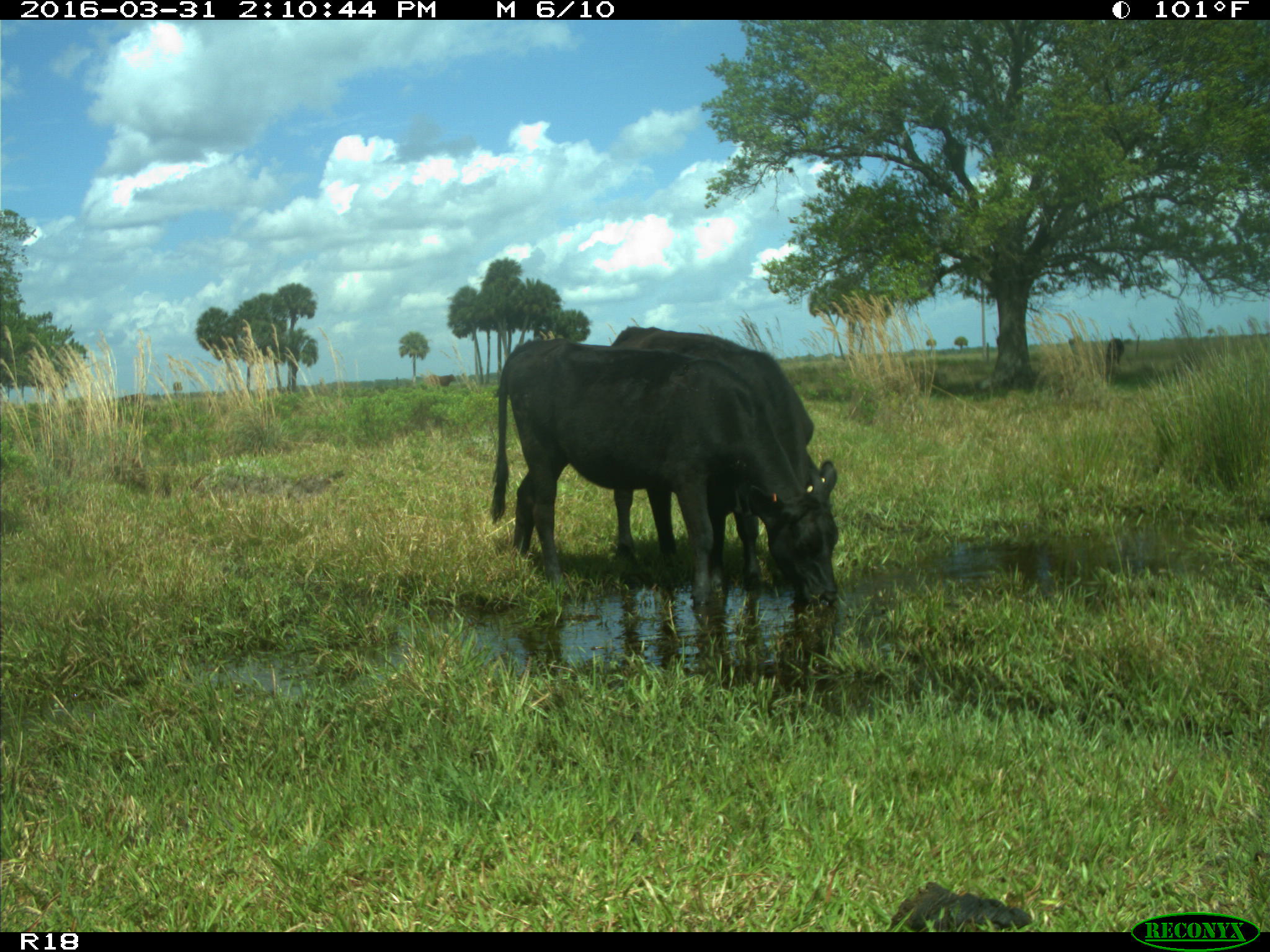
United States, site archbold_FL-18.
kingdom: Animalia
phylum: Chordata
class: Mammalia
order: Artiodactyla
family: Bovidae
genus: Bos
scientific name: Bos taurus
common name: domestic cow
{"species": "Bos taurus (domestic cow)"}